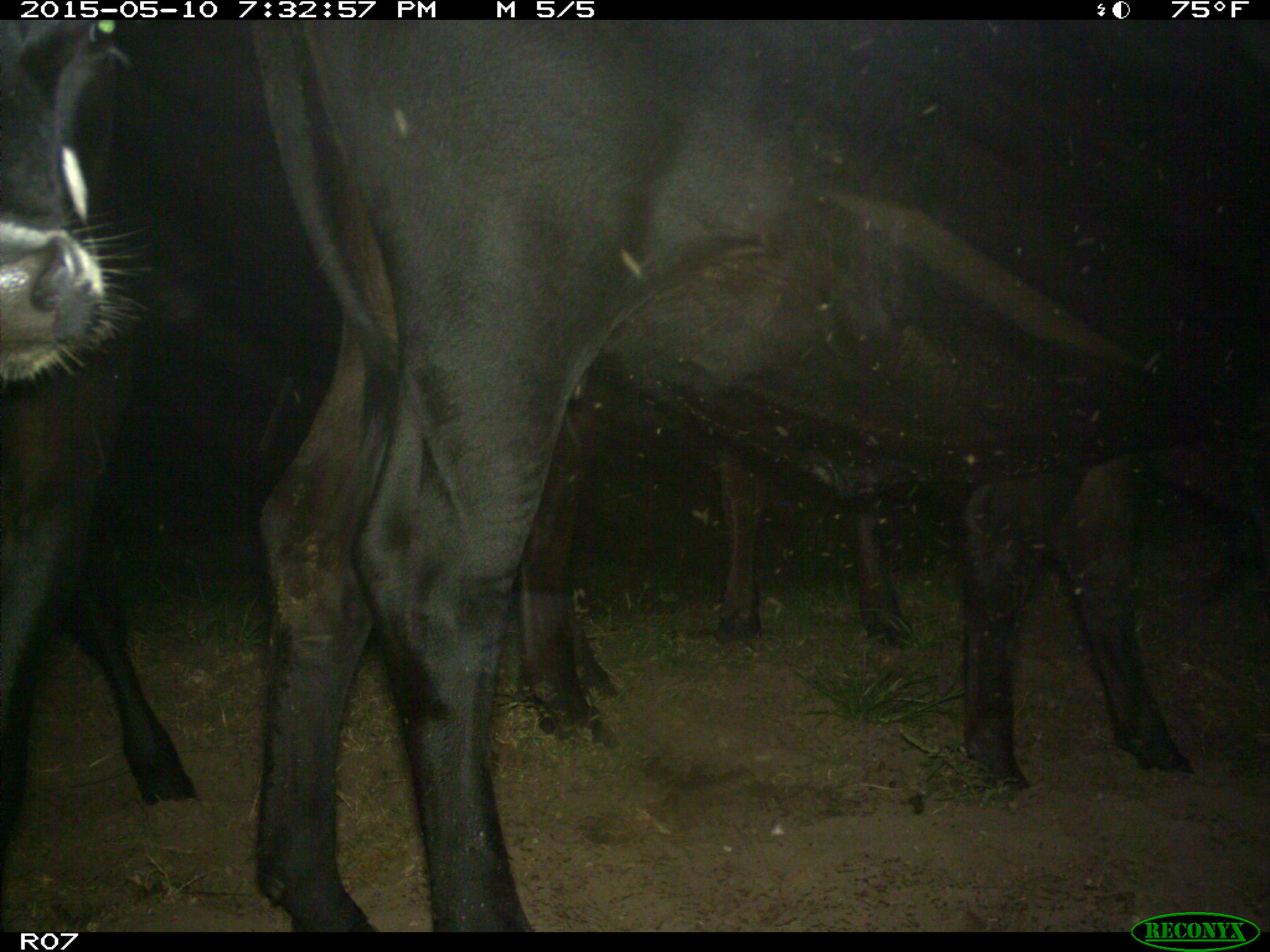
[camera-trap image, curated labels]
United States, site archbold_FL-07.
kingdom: Animalia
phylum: Chordata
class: Mammalia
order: Artiodactyla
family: Bovidae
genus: Bos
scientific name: Bos taurus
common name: domestic cow